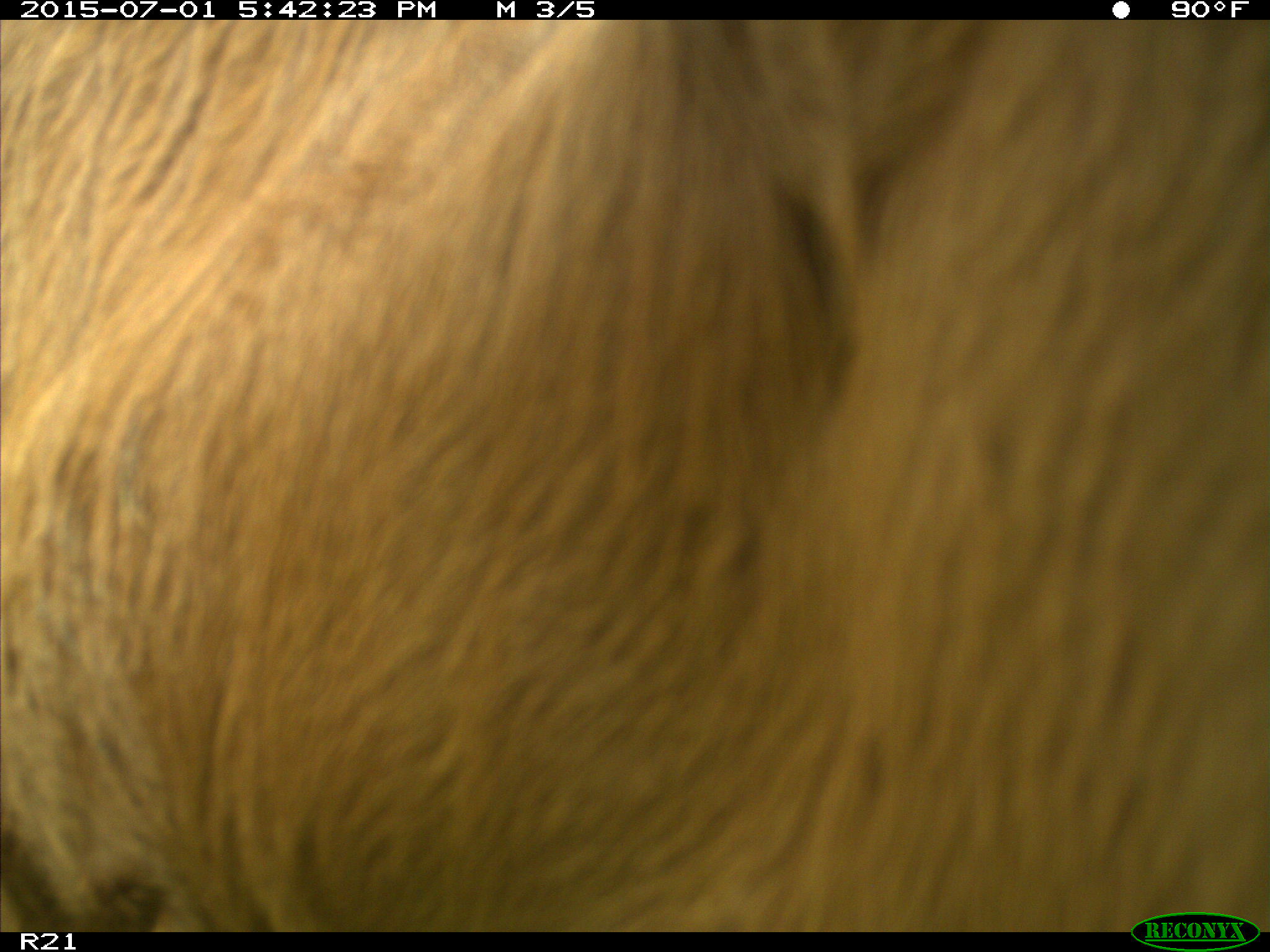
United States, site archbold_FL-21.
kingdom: Animalia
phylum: Chordata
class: Mammalia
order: Artiodactyla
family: Bovidae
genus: Bos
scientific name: Bos taurus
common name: domestic cow